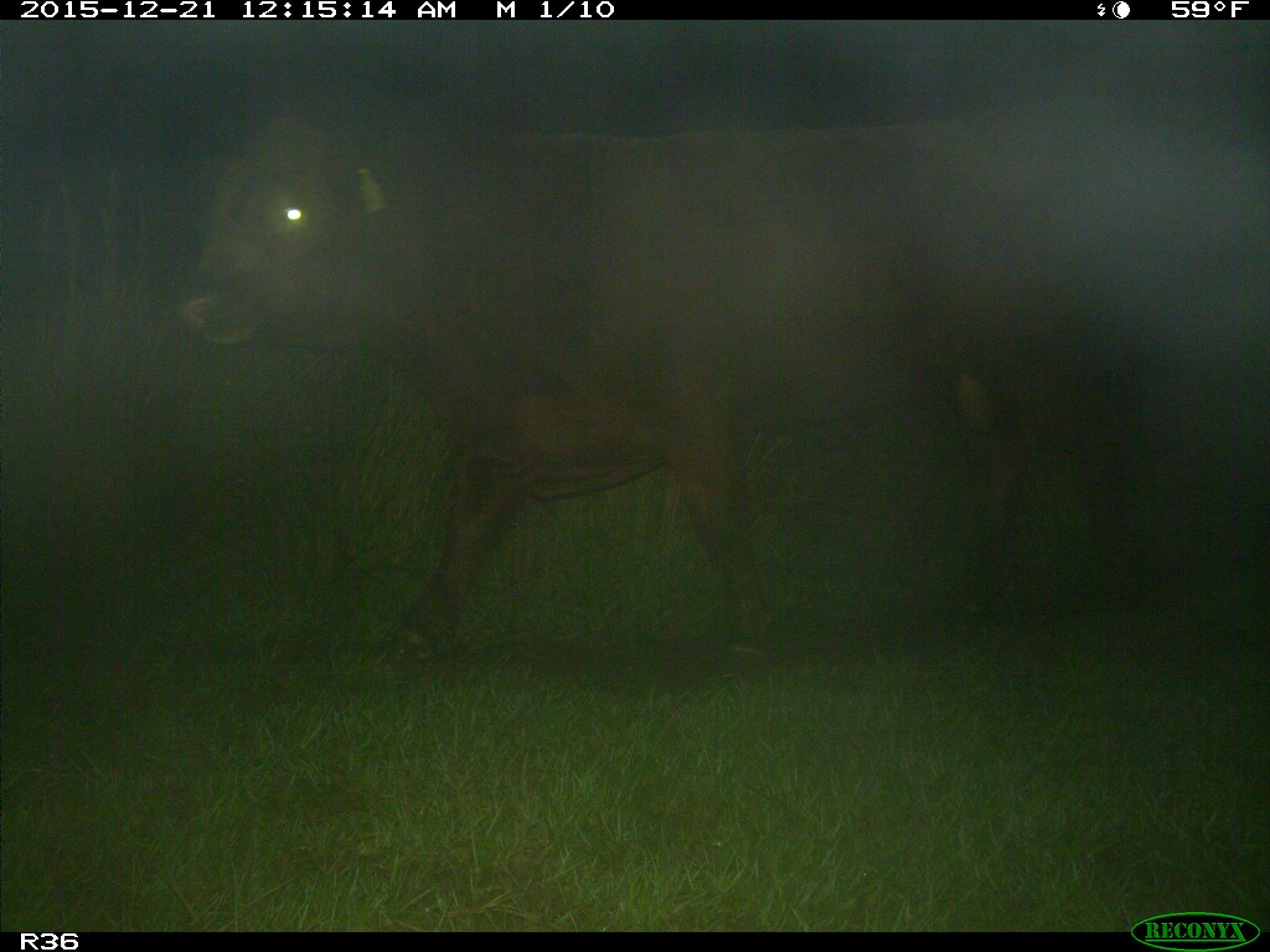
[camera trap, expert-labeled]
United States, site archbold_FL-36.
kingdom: Animalia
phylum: Chordata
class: Mammalia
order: Artiodactyla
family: Bovidae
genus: Bos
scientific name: Bos taurus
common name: domestic cow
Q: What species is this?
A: Bos taurus (domestic cow).